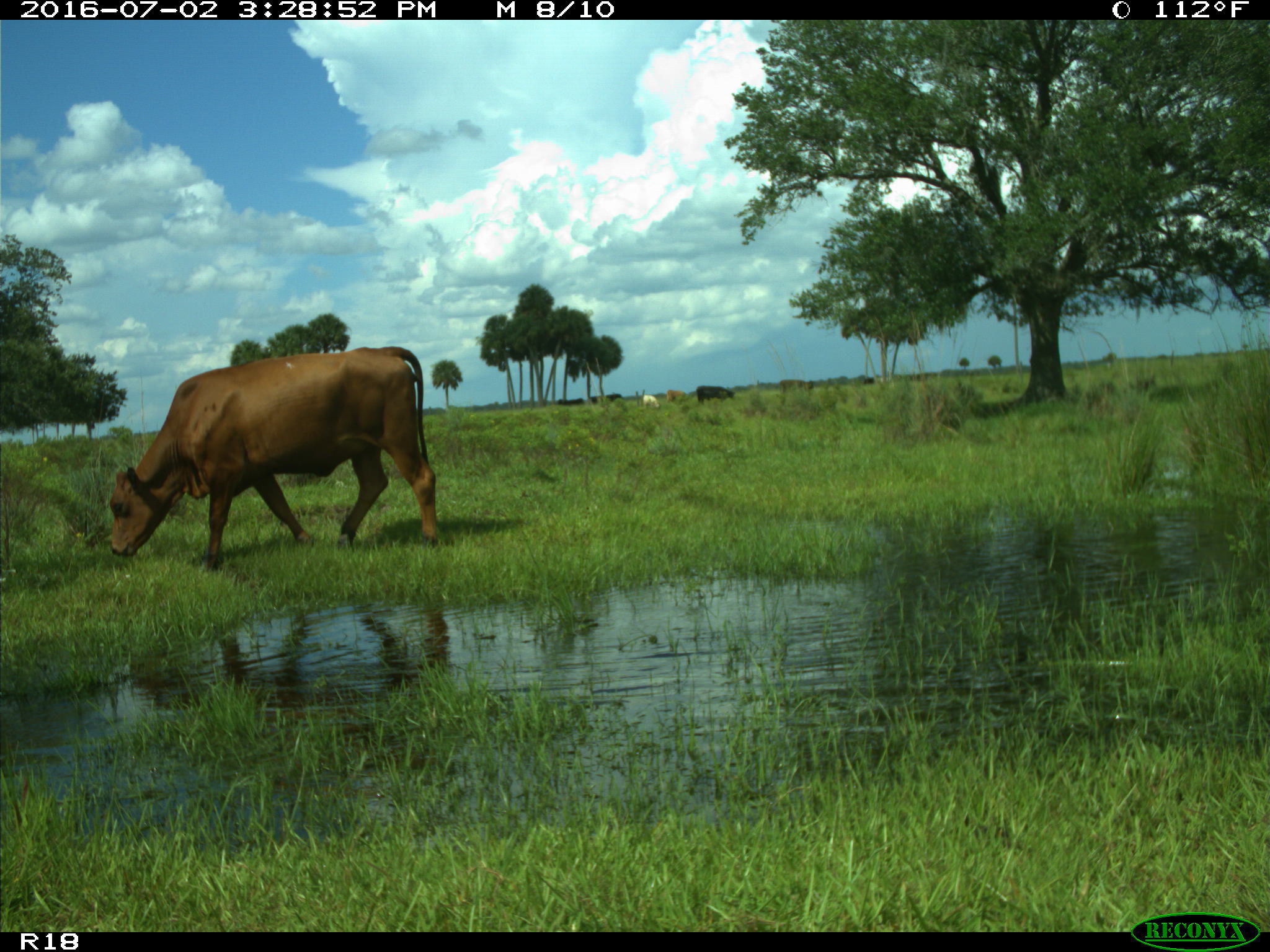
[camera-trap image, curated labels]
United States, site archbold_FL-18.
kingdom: Animalia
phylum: Chordata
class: Mammalia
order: Artiodactyla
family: Bovidae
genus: Bos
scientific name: Bos taurus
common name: domestic cow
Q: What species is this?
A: Bos taurus (domestic cow).